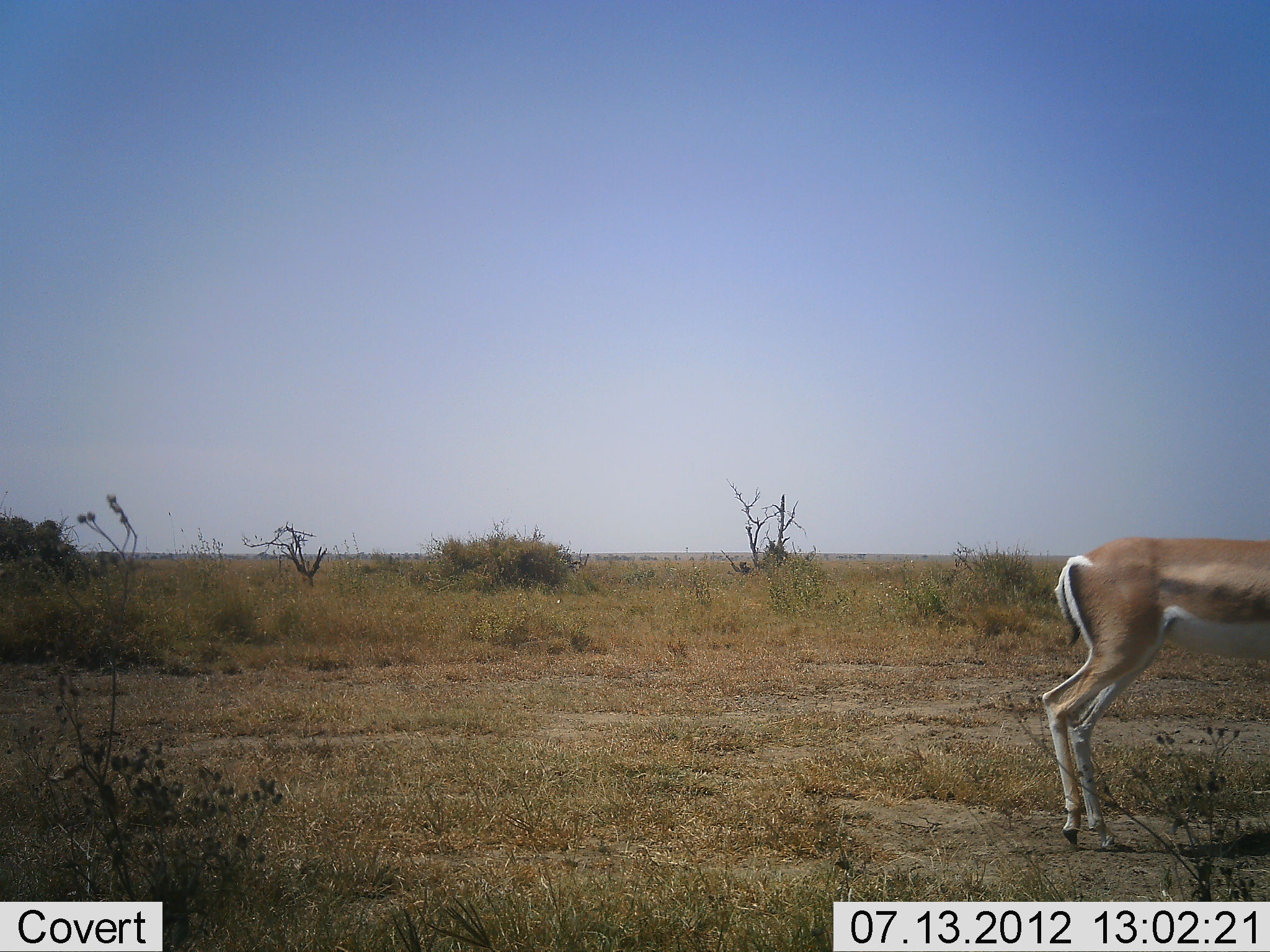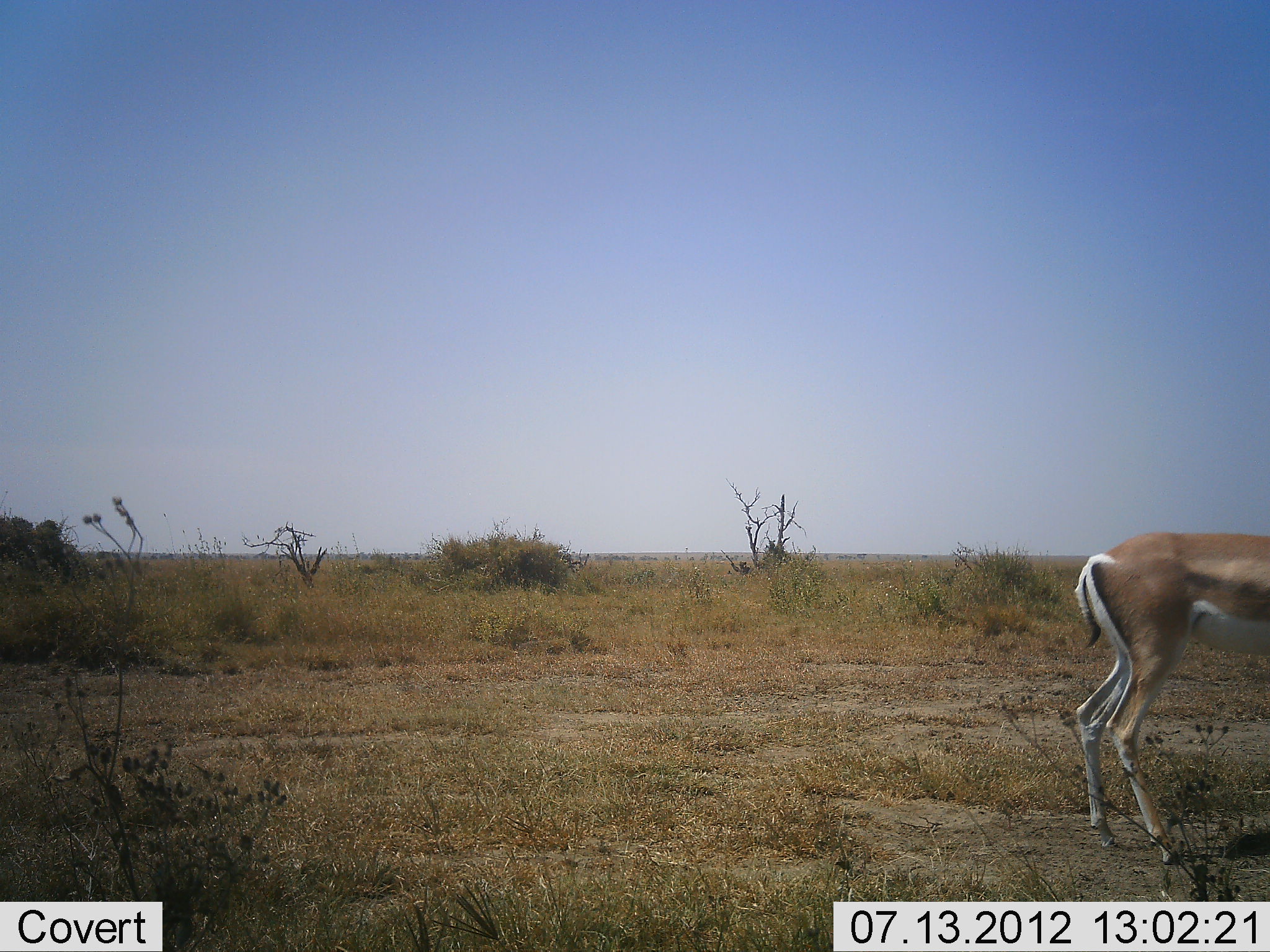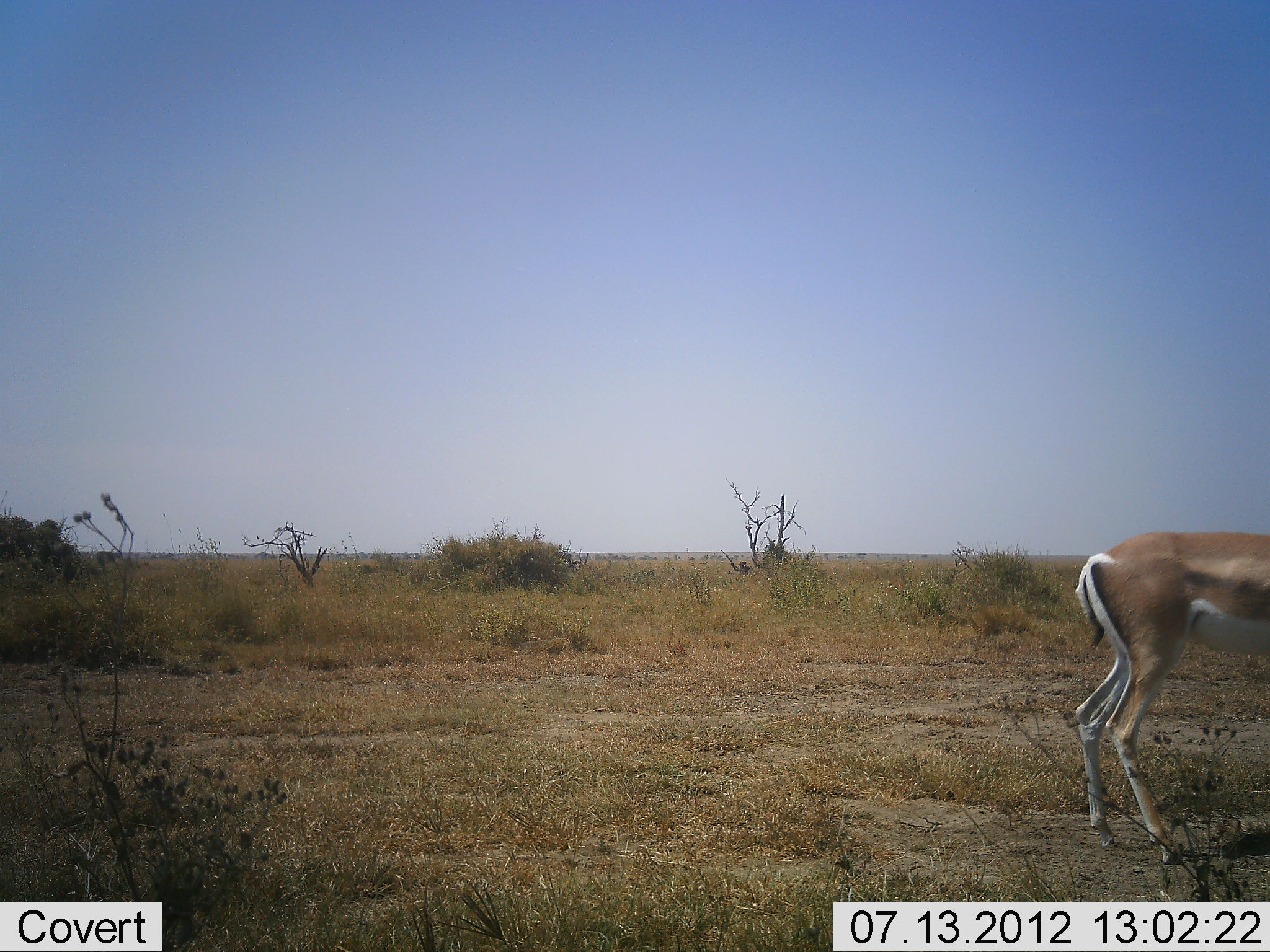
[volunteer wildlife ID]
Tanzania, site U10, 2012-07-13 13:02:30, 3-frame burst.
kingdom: Animalia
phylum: Chordata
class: Mammalia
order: Artiodactyla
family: Bovidae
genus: Nanger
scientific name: Nanger granti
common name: grant's gazelle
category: gazellegrants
Gazellegrants (grant's gazelle) (Nanger granti), count 1. Behavior (volunteer vote fractions): standing 70%, resting 0%, moving 30%, interacting 0%. Young present (vote fraction): 0%. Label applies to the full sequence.